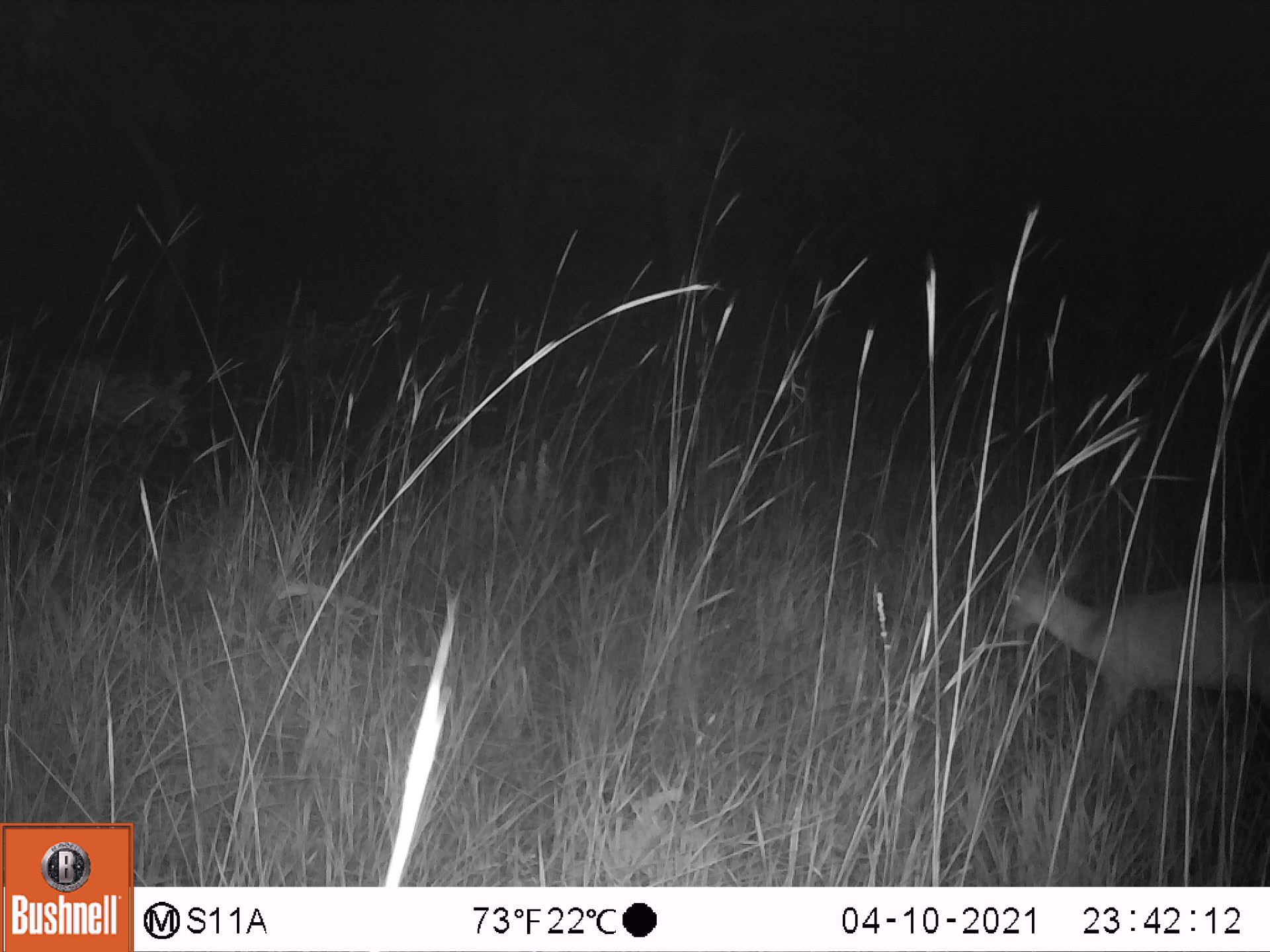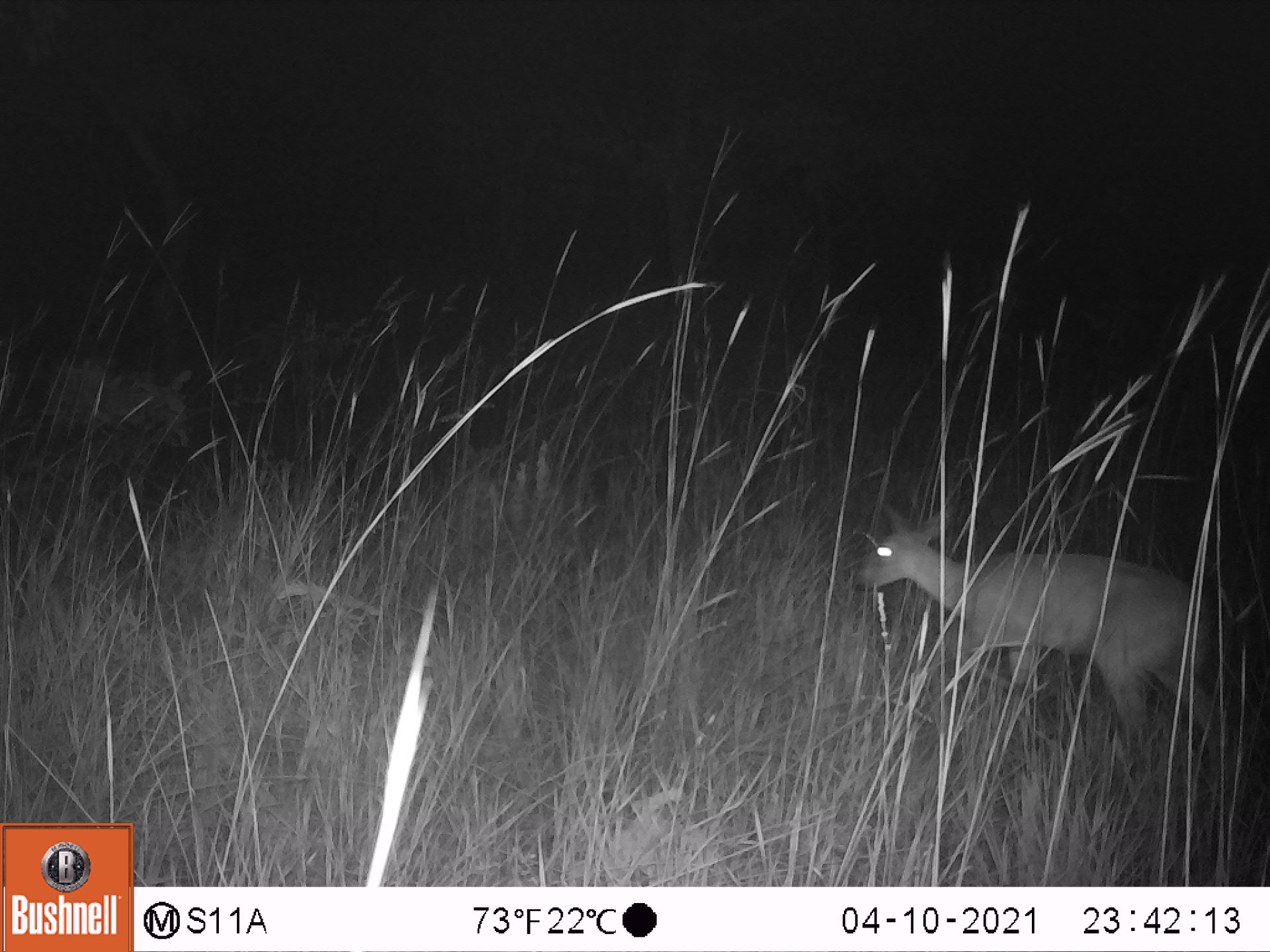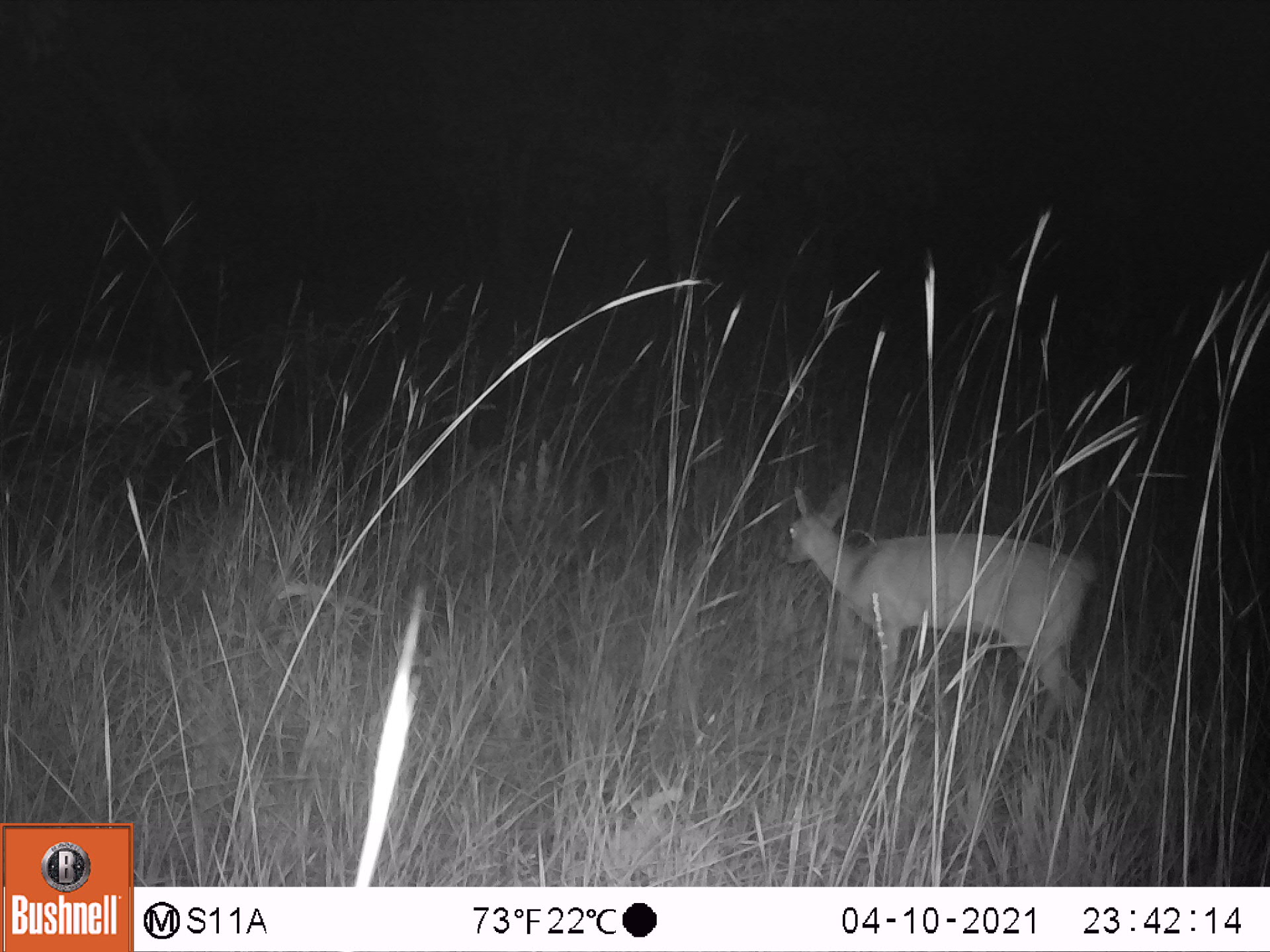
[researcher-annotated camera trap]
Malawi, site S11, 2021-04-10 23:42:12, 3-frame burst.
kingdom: Animalia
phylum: Chordata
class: Mammalia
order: Artiodactyla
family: Bovidae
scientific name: Antilopinae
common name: small antelope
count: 1